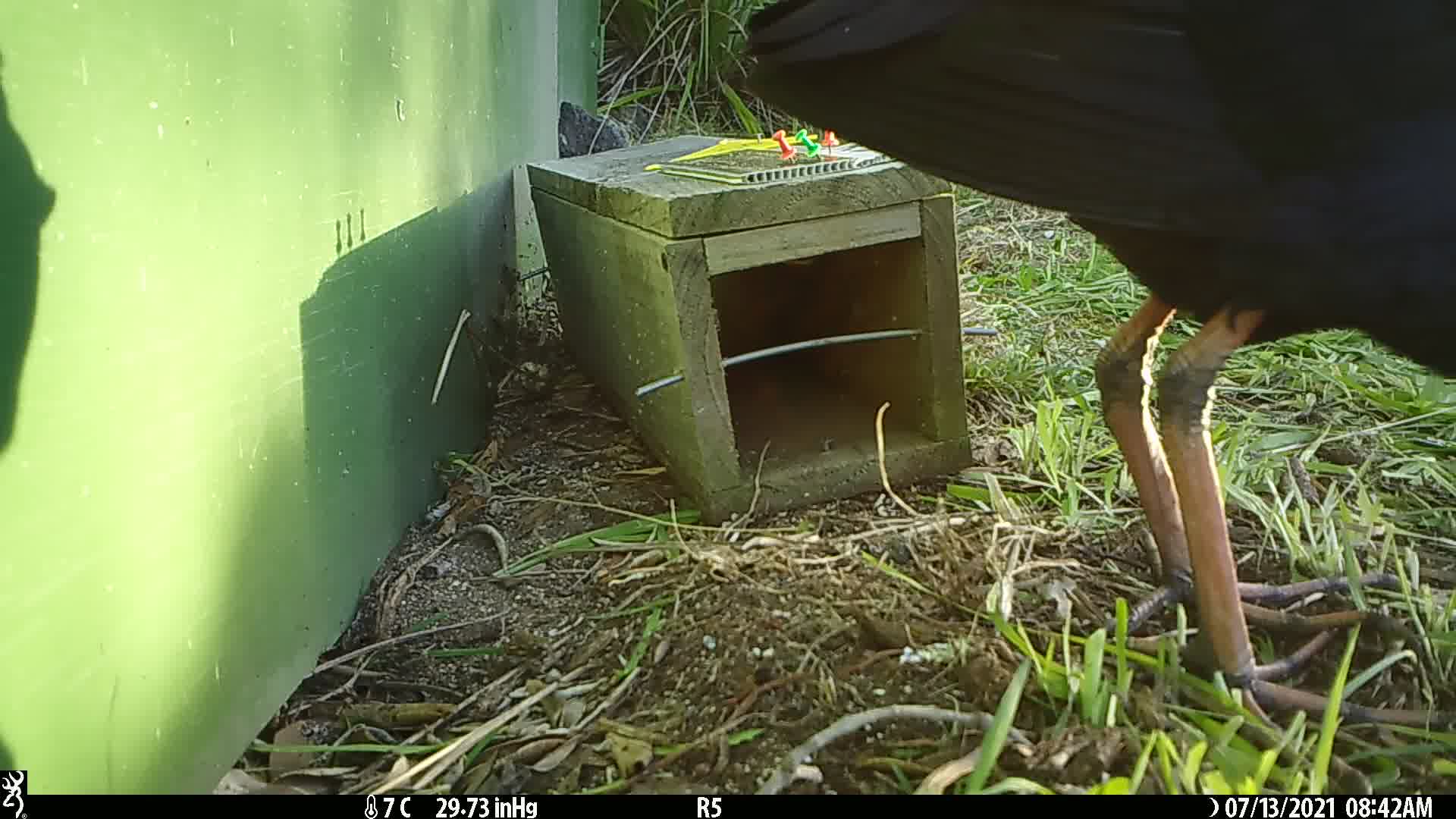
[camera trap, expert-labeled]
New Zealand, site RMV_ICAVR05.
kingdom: Animalia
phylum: Chordata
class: Aves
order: Gruiformes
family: Rallidae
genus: Porphyrio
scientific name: Porphyrio melanotus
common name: australasian swamphen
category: pukeko